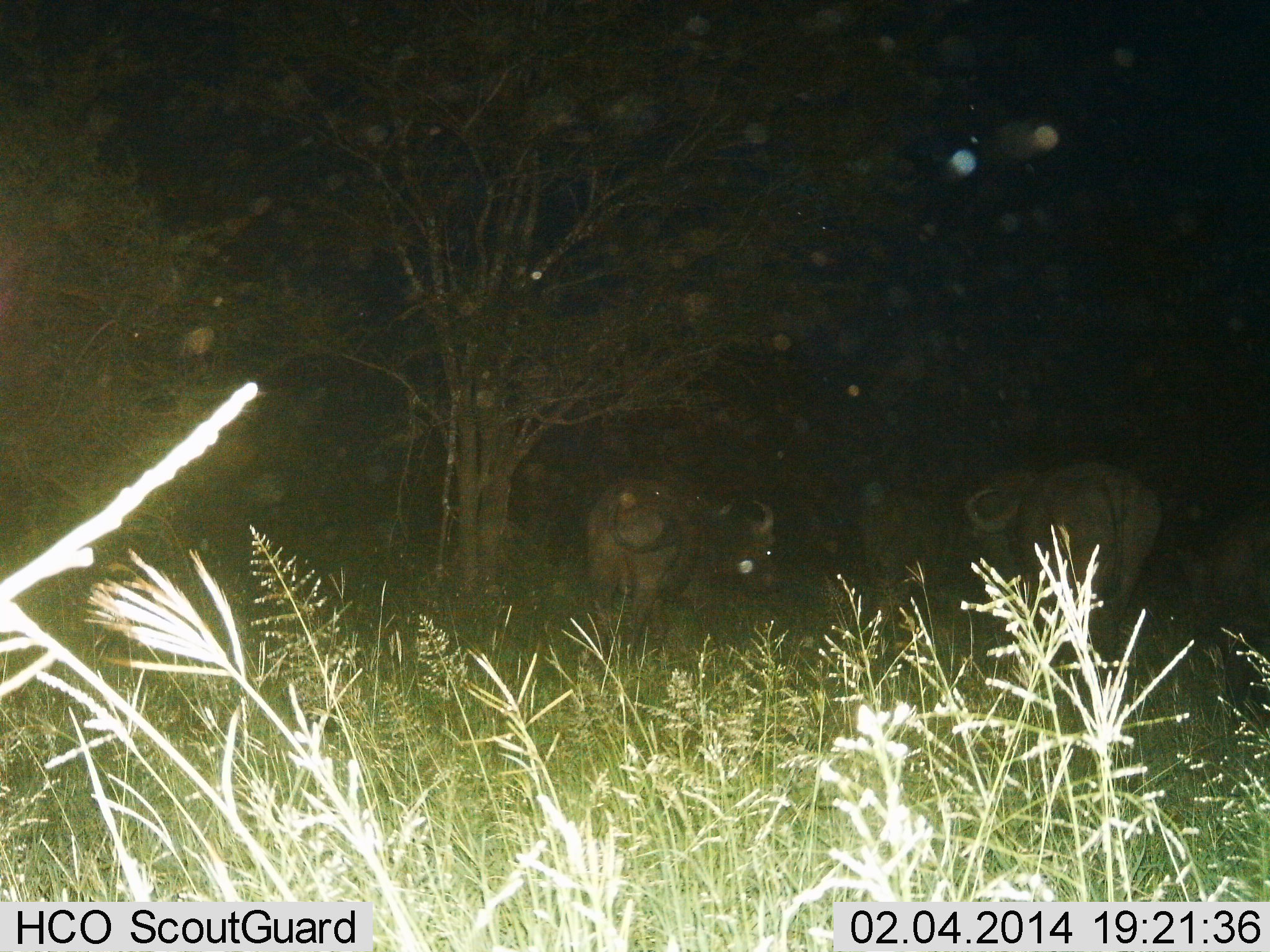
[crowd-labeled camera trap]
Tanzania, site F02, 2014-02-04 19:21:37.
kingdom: Animalia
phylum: Chordata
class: Mammalia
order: Artiodactyla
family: Bovidae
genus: Syncerus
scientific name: Syncerus caffer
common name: cape buffalo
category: buffalo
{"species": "buffalo (cape buffalo) (Syncerus caffer)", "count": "4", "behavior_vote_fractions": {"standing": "60%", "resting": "0%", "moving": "40%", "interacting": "0%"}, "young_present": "0%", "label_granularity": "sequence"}